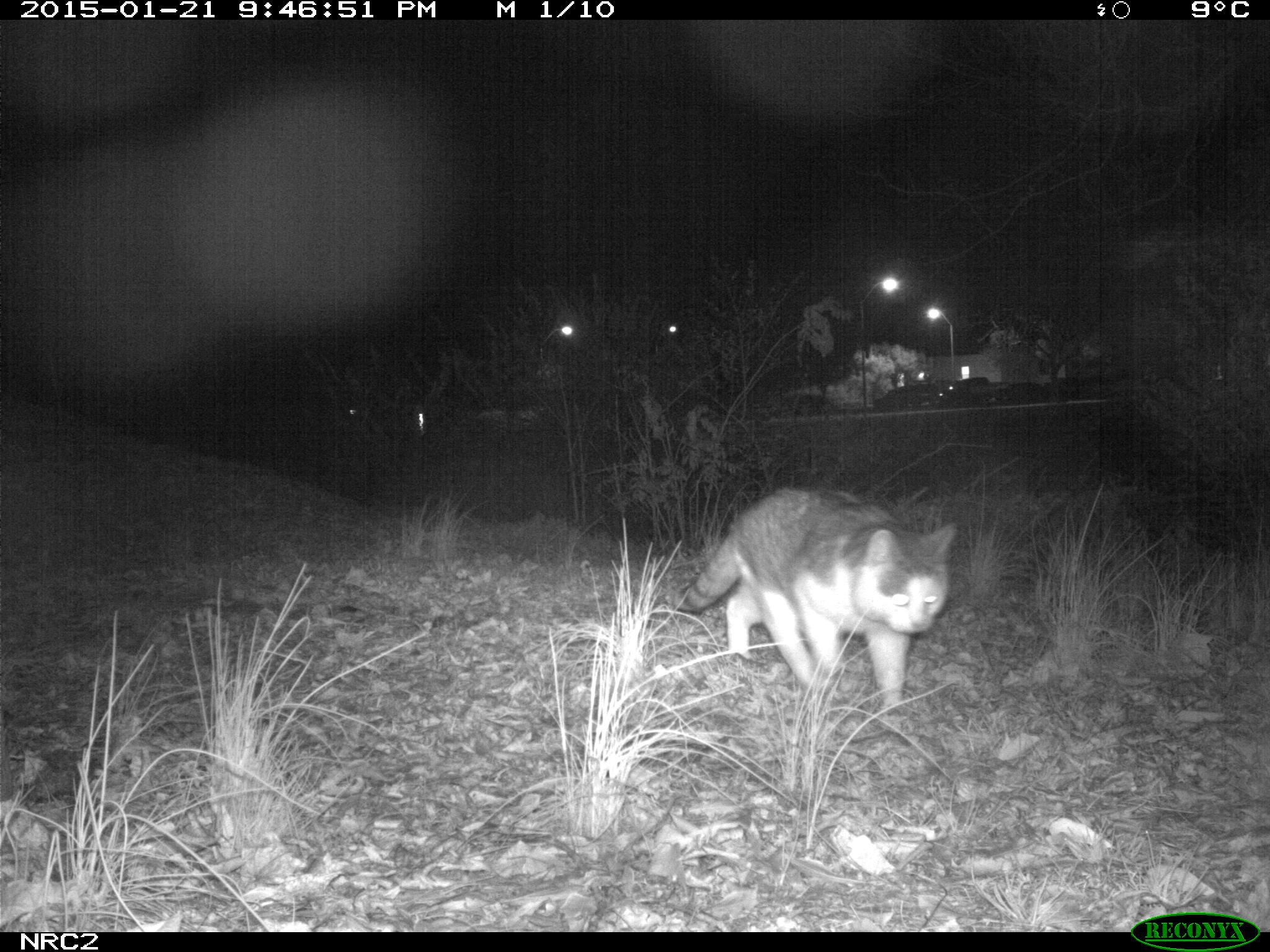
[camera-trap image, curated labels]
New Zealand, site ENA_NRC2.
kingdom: Animalia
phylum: Chordata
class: Mammalia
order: Carnivora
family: Felidae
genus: Felis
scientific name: Felis catus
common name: domestic cat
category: cat